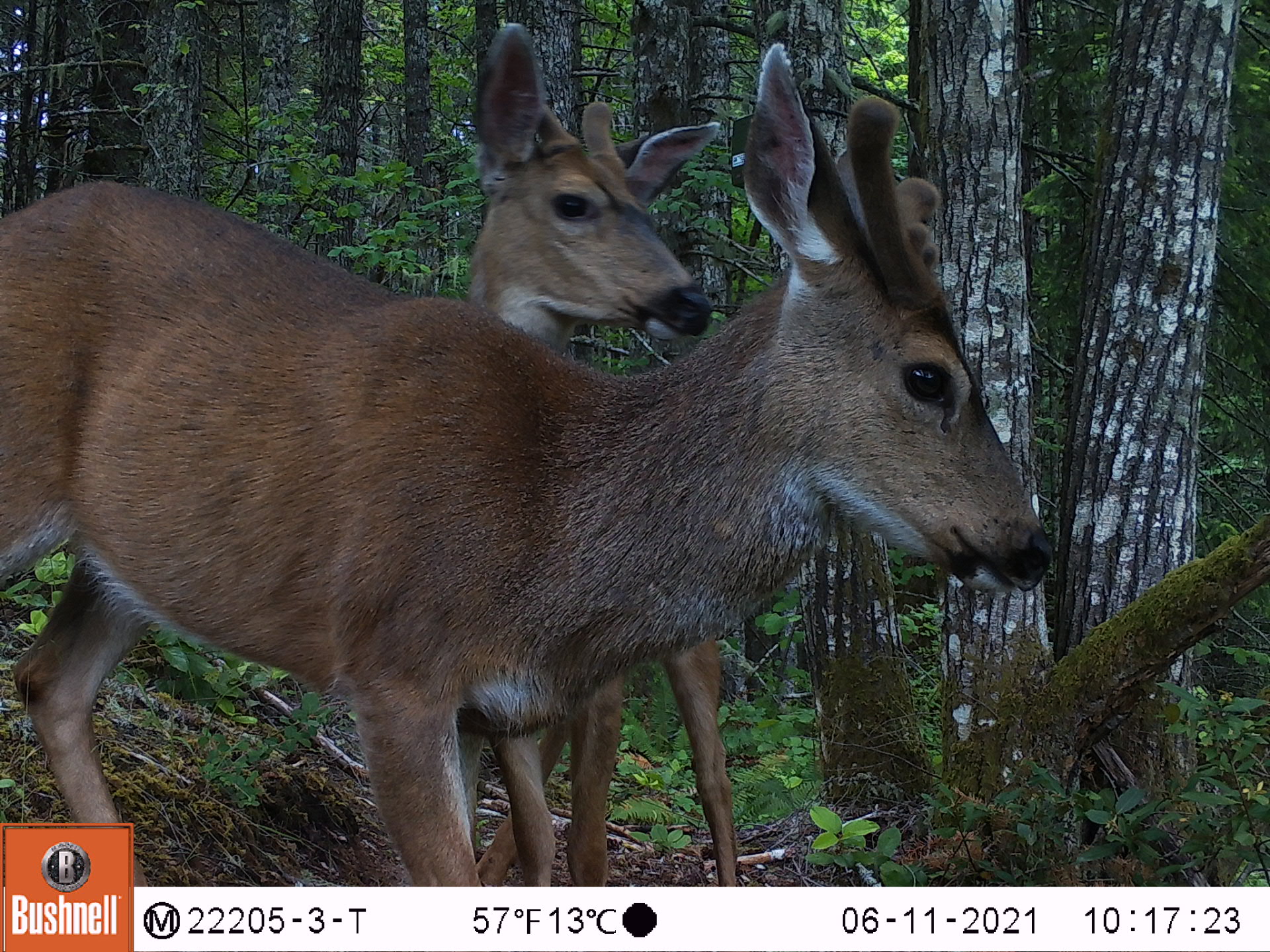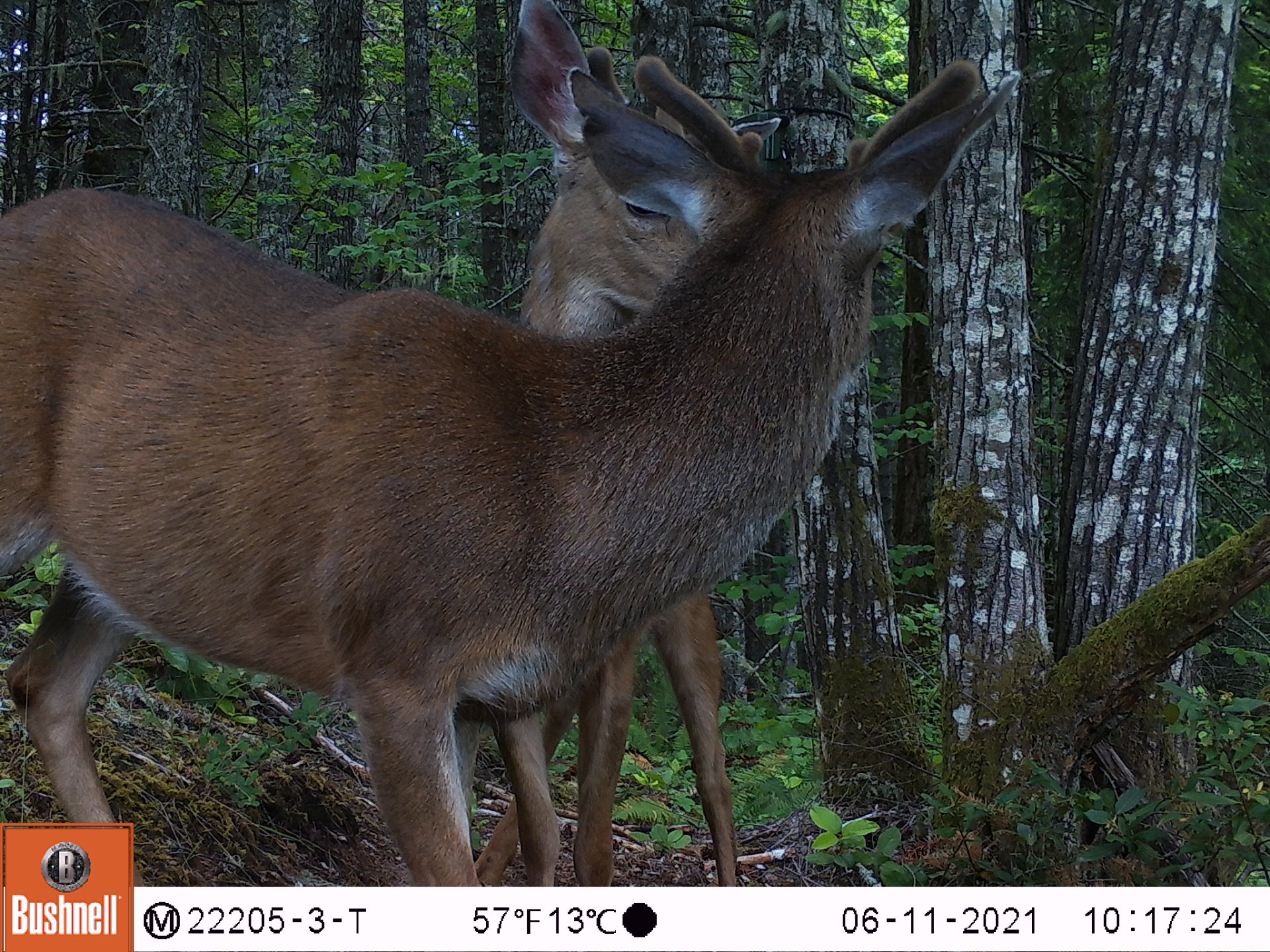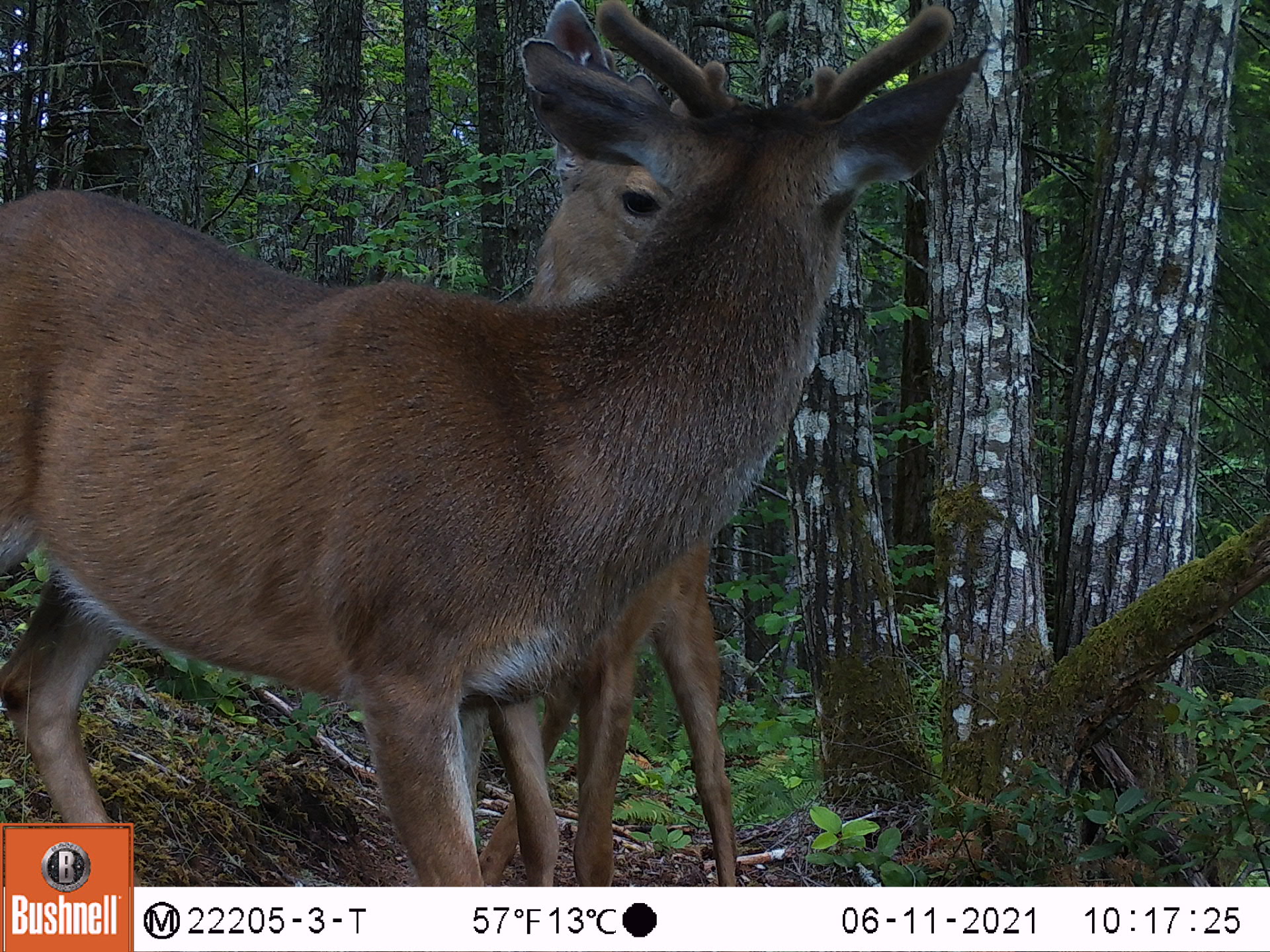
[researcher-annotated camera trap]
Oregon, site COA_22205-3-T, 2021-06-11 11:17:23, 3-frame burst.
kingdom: Animalia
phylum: Chordata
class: Mammalia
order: Artiodactyla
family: Cervidae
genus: Odocoileus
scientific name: Odocoileus hemionus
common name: black-tailed deer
Black-tailed deer (Odocoileus hemionus).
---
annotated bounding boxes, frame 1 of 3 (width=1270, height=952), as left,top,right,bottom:
black-tailed deer: 0,24,1060,821; 397,7,769,883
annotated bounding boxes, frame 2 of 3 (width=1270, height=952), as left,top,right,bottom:
black-tailed deer: 1,32,1048,821; 411,0,789,885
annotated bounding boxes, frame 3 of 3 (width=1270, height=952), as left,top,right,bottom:
black-tailed deer: 1,0,1006,819; 432,0,781,885